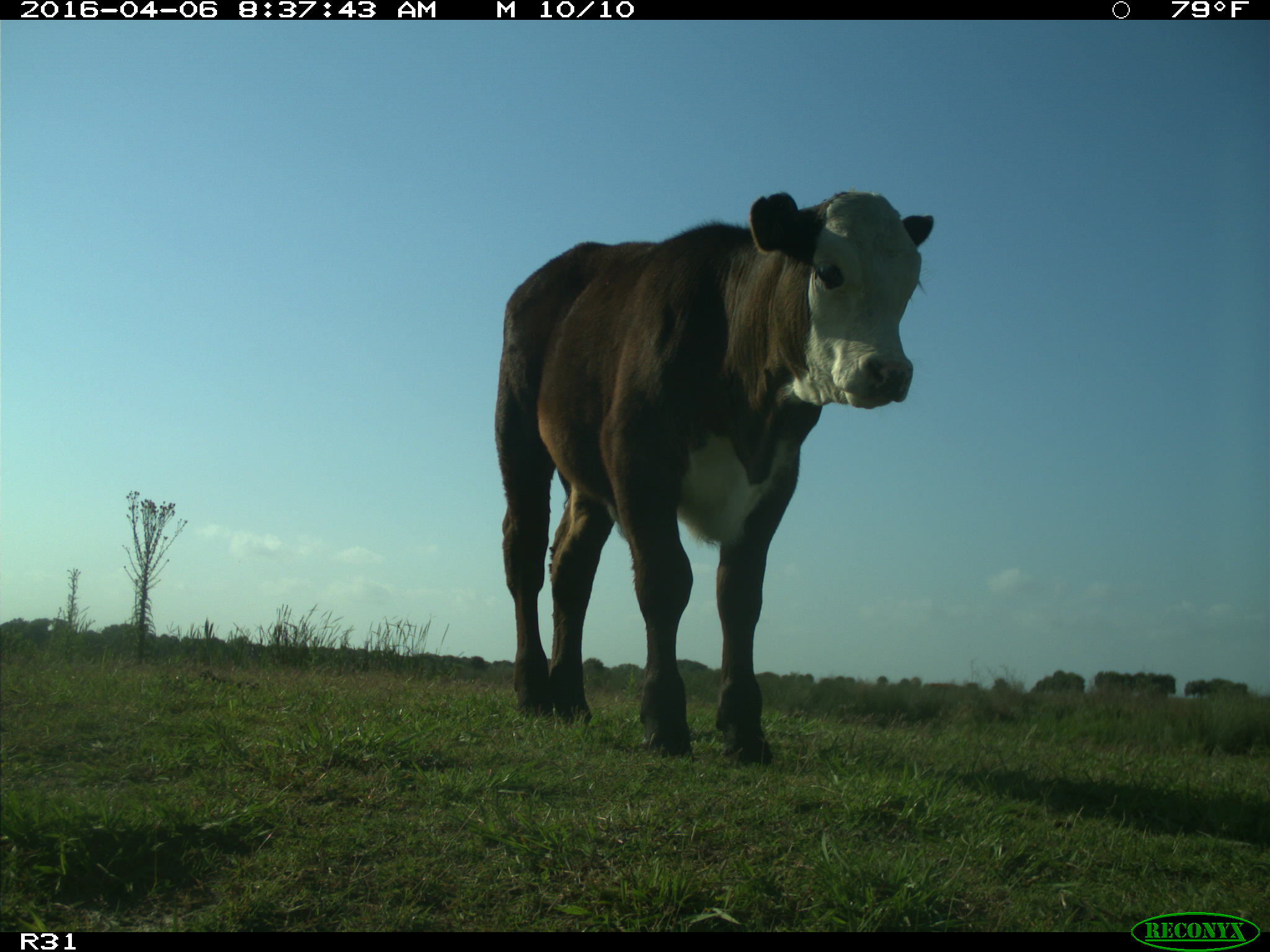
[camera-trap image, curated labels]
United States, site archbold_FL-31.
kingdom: Animalia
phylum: Chordata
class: Mammalia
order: Artiodactyla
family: Bovidae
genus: Bos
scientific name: Bos taurus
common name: domestic cow